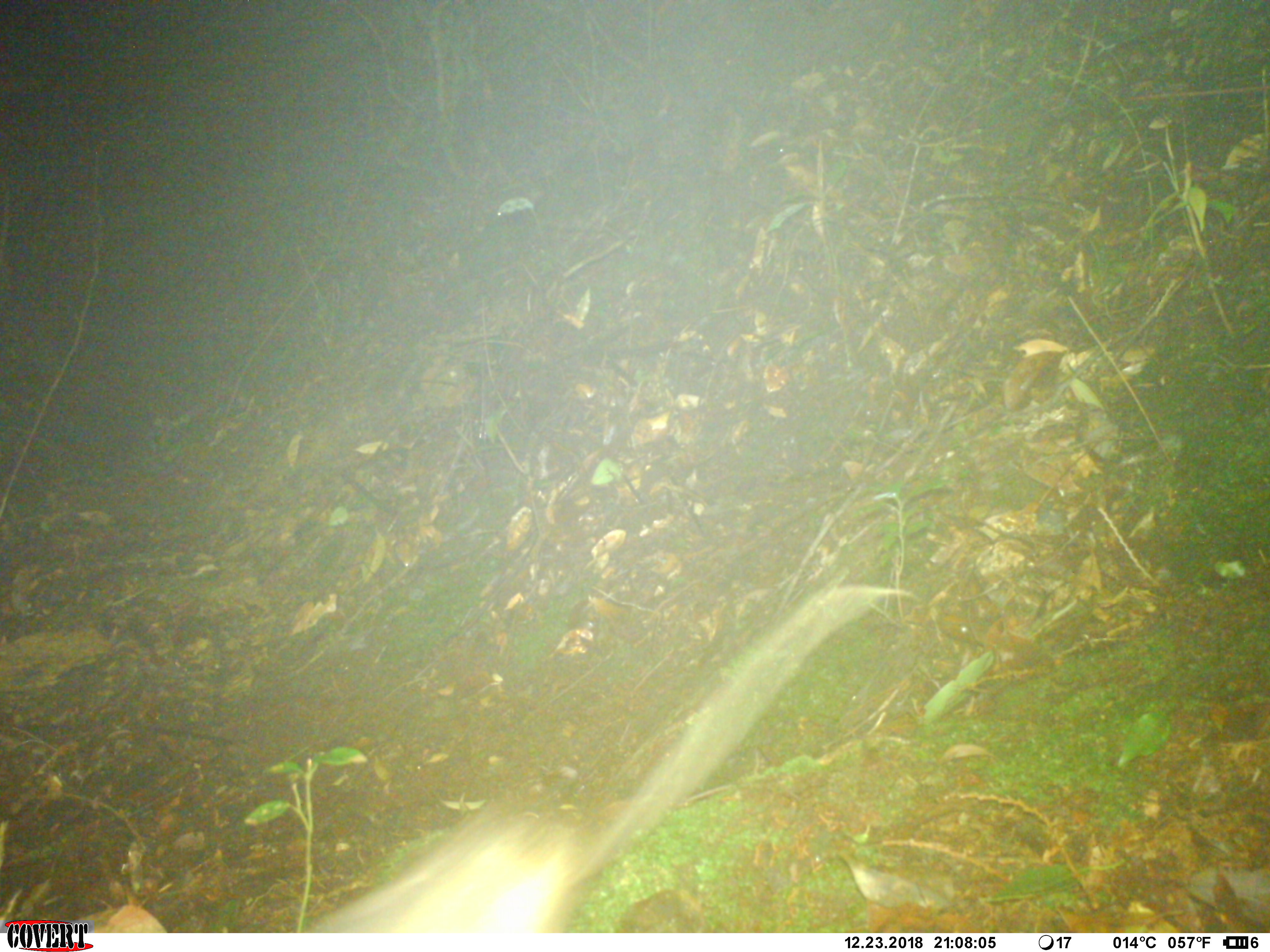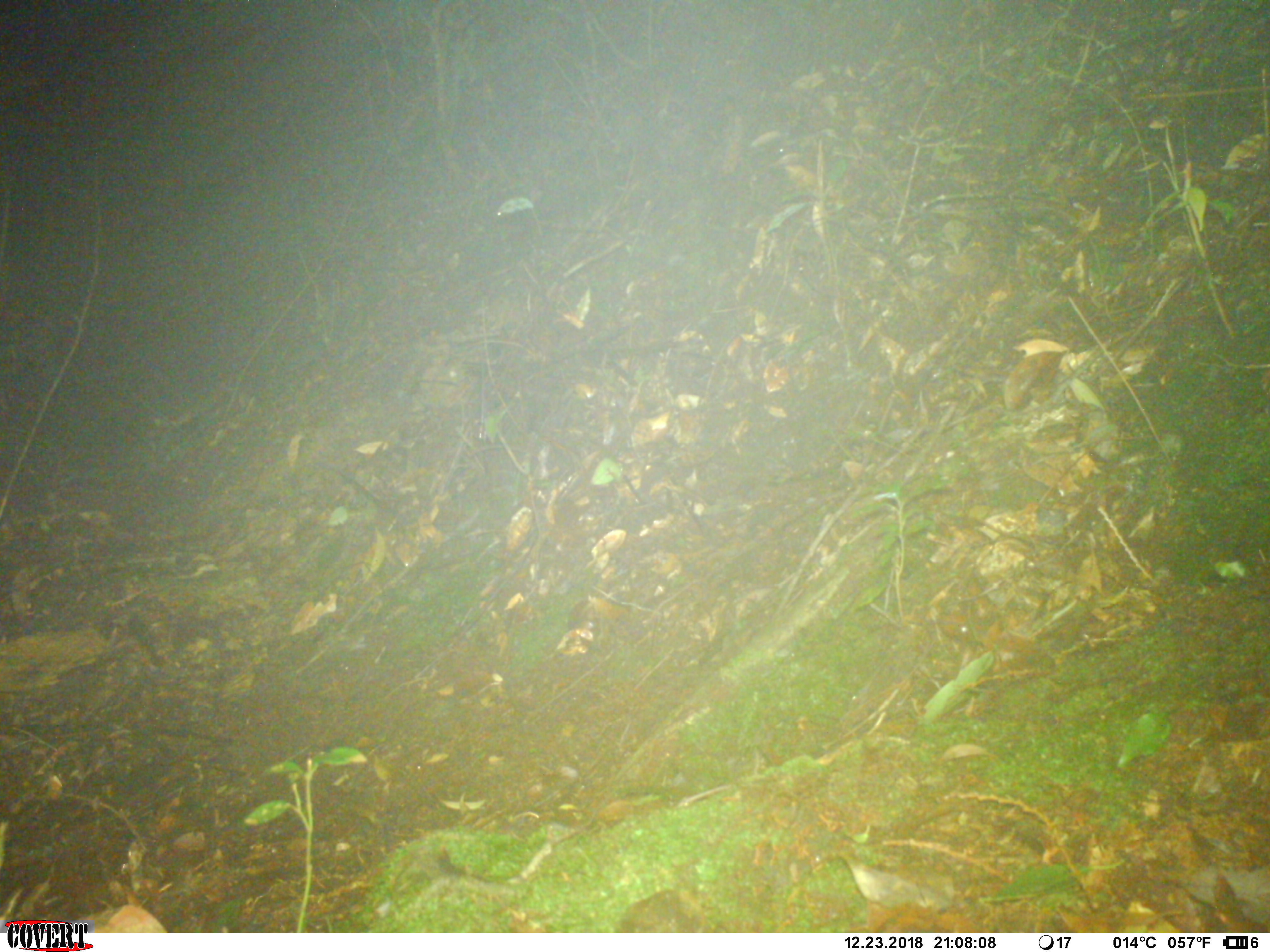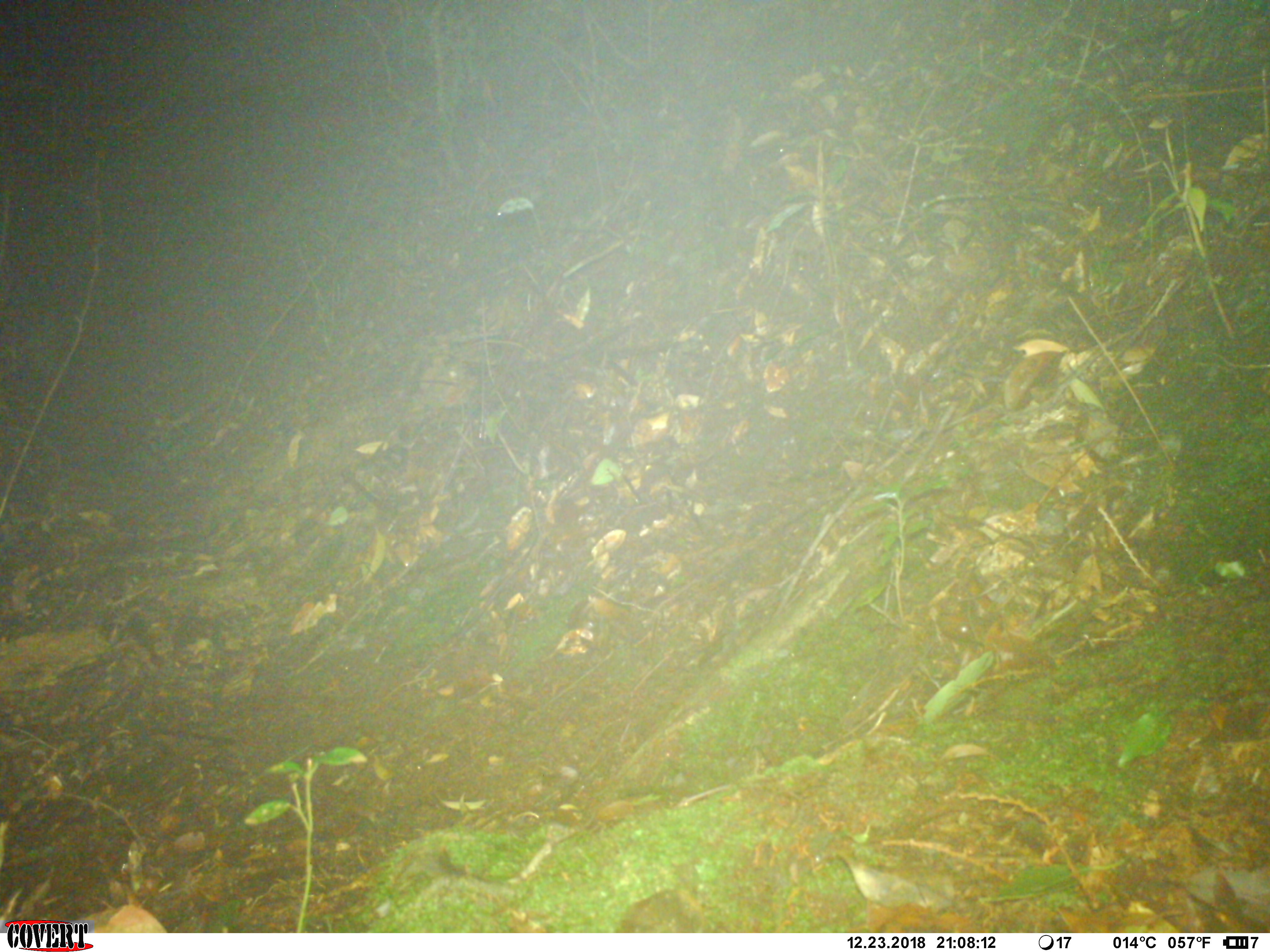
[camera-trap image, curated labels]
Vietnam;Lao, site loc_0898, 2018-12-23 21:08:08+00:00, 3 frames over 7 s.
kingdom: Animalia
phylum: Chordata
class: Mammalia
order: Rodentia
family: Muridae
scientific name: Muridae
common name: old-world mice and rats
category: unidentified murid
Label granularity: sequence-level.